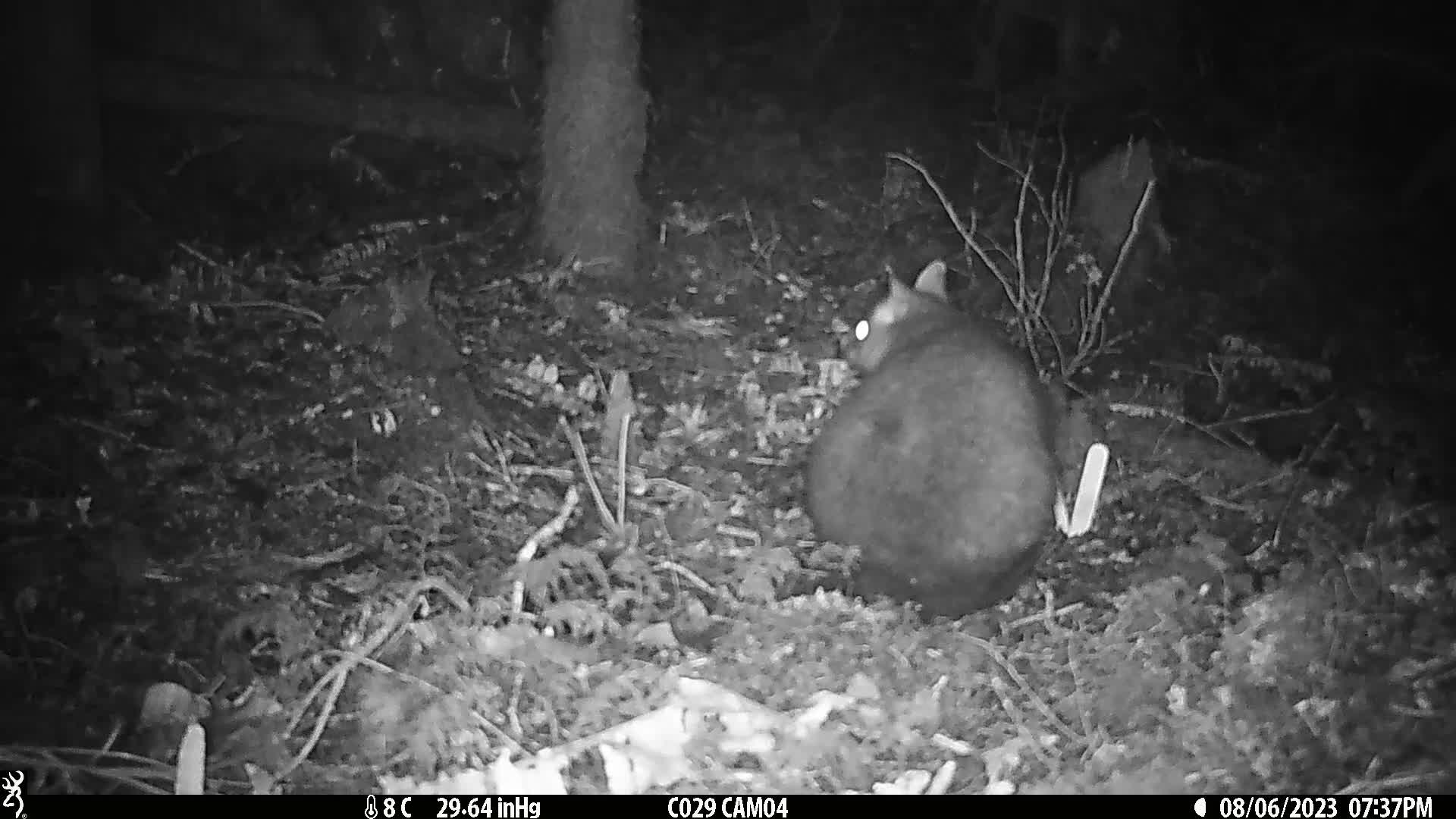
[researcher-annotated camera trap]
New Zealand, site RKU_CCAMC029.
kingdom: Animalia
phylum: Chordata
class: Mammalia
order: Diprotodontia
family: Phalangeridae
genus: Trichosurus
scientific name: Trichosurus vulpecula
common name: common brushtail possum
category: possum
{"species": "possum (common brushtail possum) (Trichosurus vulpecula)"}